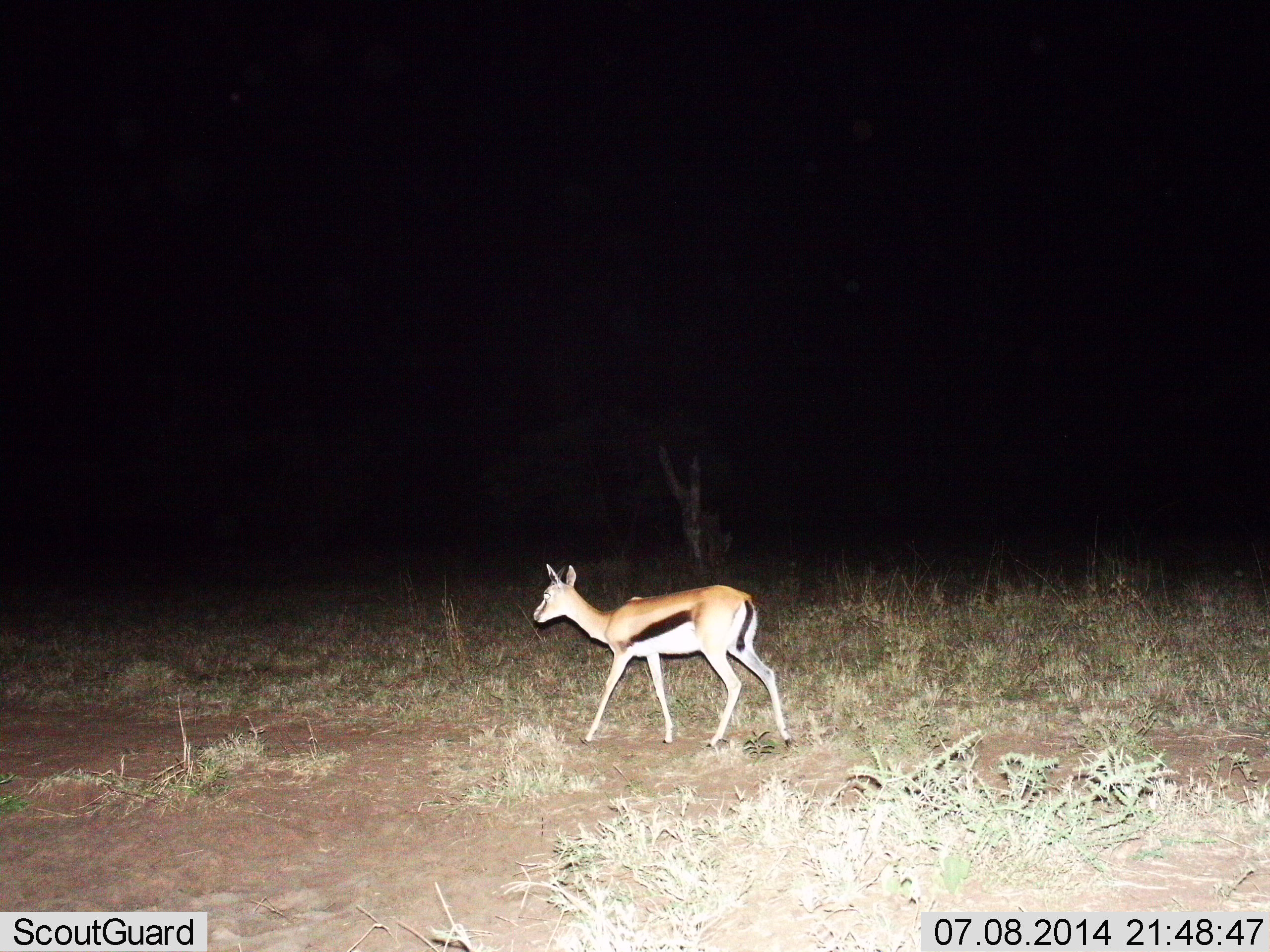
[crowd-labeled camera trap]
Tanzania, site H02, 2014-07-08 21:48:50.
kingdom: Animalia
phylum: Chordata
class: Mammalia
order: Artiodactyla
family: Bovidae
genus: Eudorcas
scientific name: Eudorcas thomsonii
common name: thomson's gazelle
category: gazellethomsons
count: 1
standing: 20%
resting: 0%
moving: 80%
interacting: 0%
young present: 0%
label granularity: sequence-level